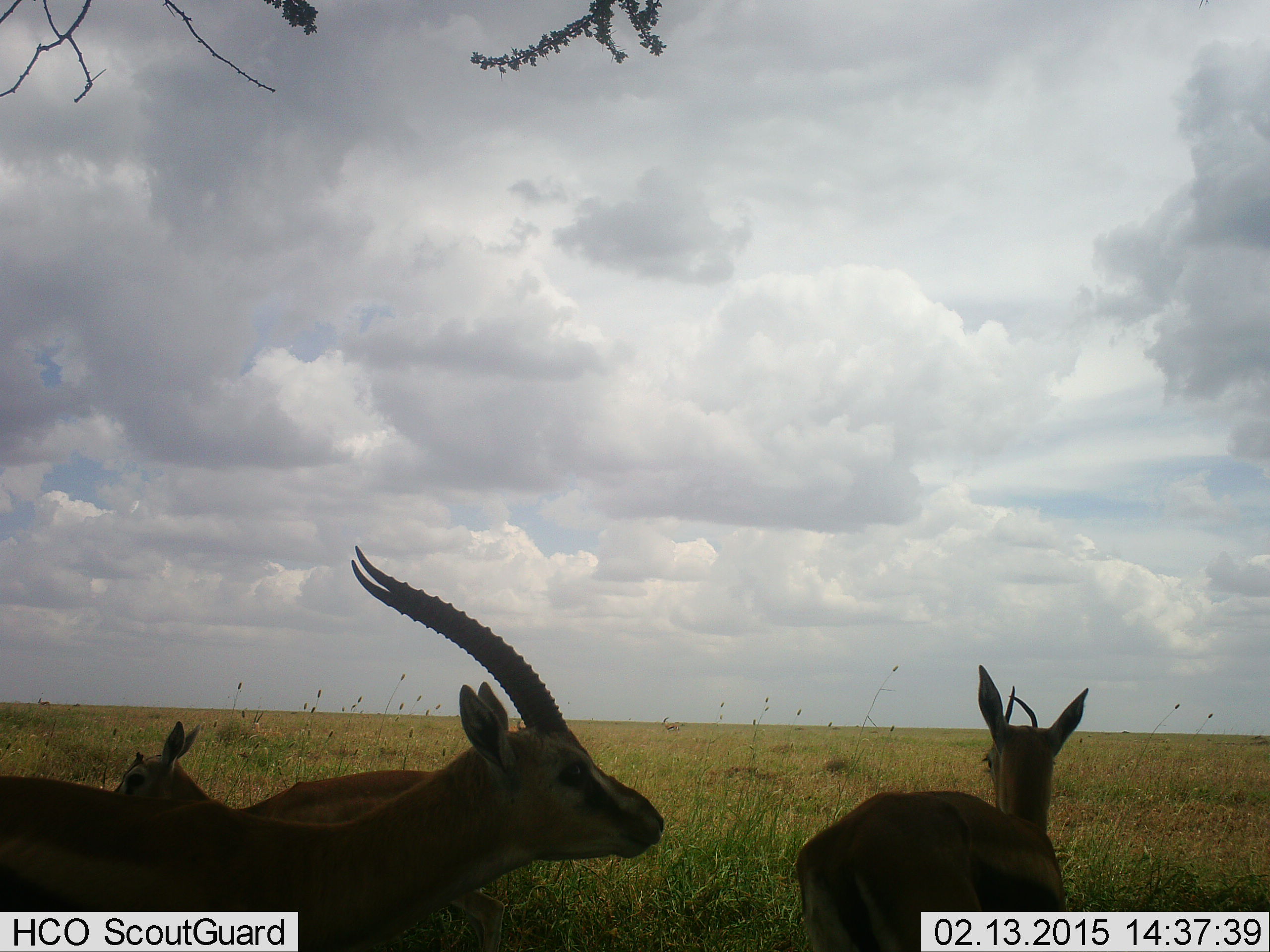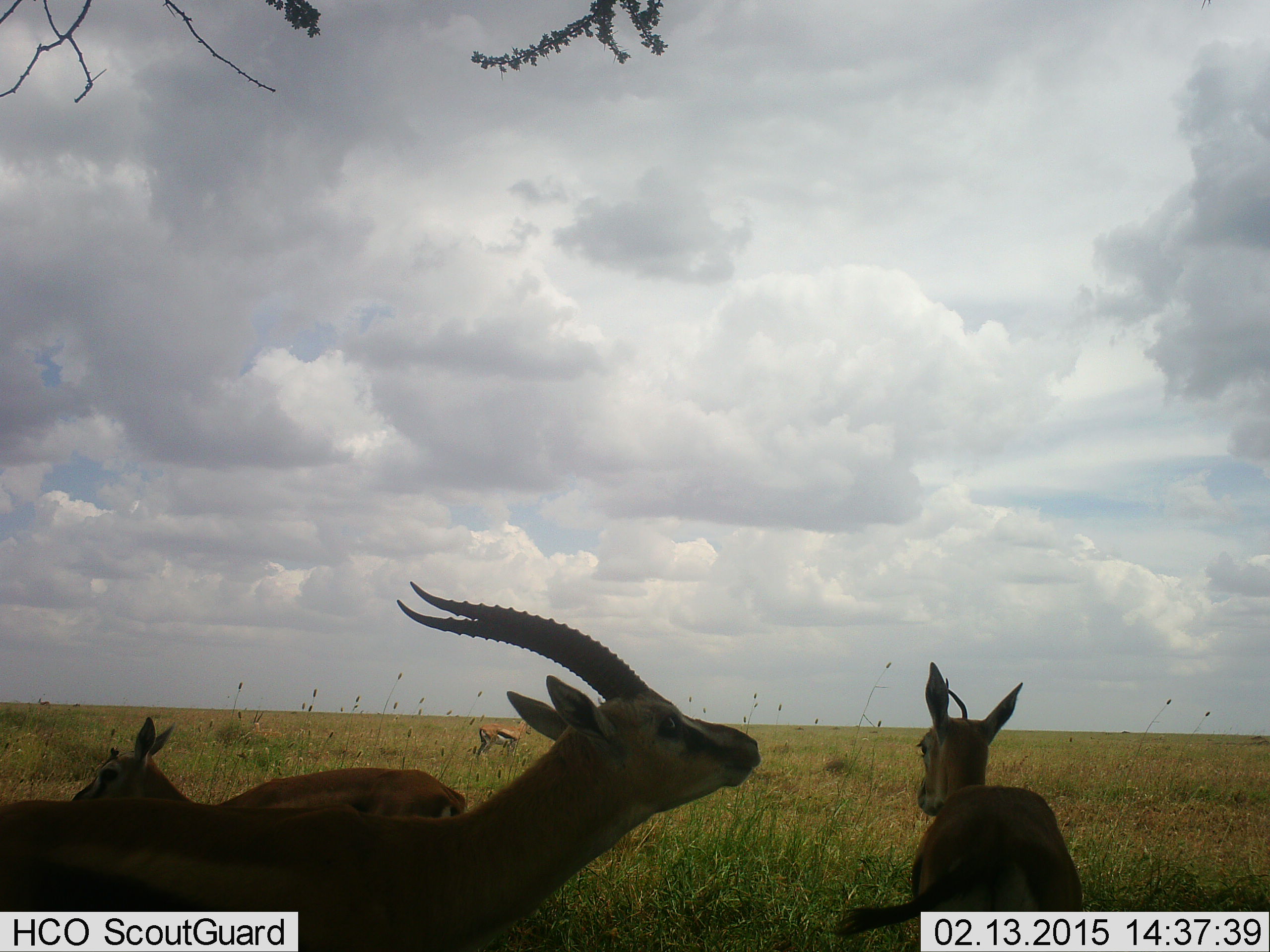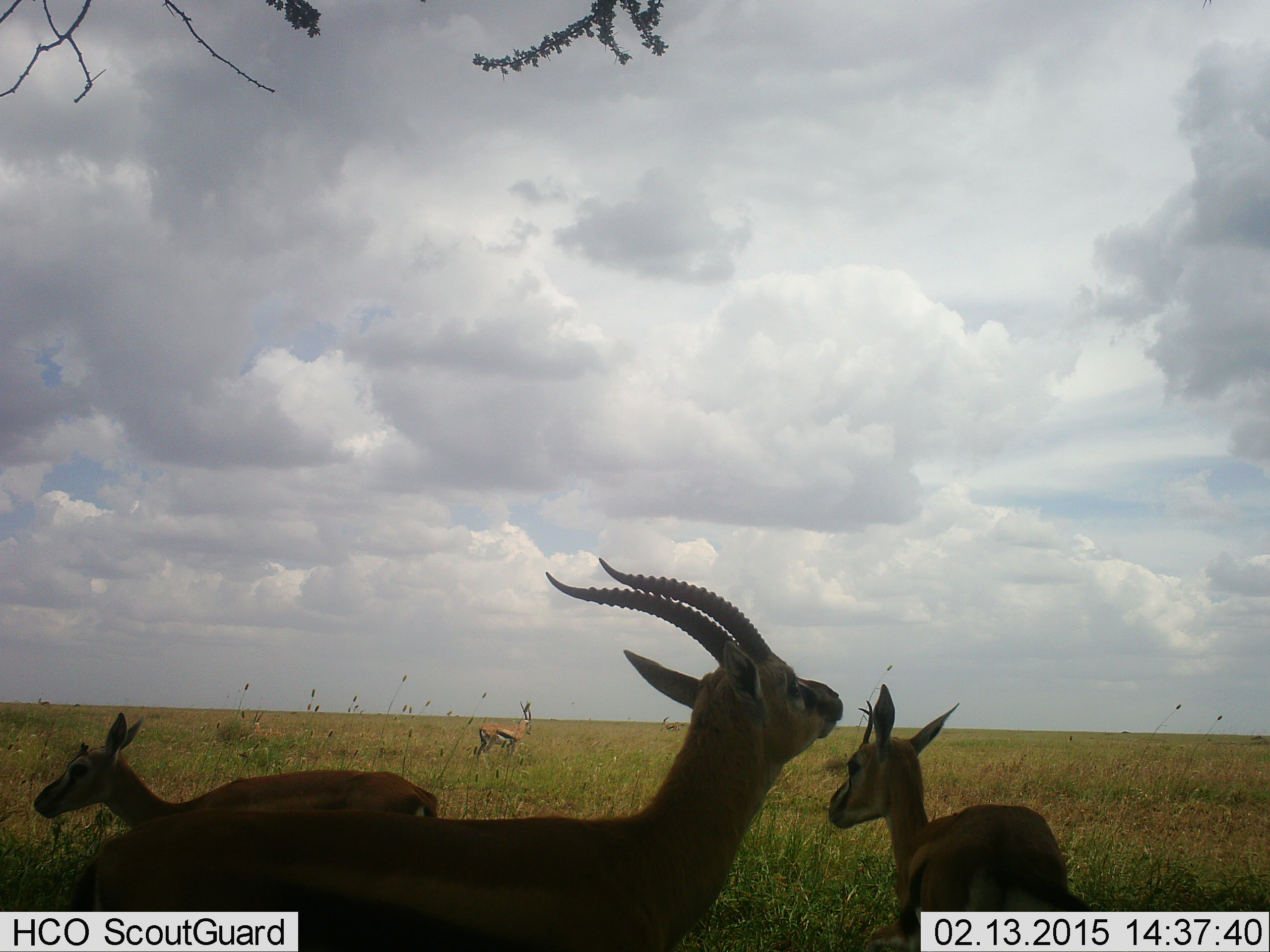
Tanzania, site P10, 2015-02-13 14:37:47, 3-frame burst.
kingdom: Animalia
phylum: Chordata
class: Mammalia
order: Artiodactyla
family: Bovidae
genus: Eudorcas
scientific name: Eudorcas thomsonii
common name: thomson's gazelle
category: gazellethomsons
Gazellethomsons (thomson's gazelle) (Eudorcas thomsonii), count 4. Behavior (volunteer vote fractions): standing 90%, resting 10%, moving 30%, interacting 10%. Young present (vote fraction): 0%. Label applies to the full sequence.